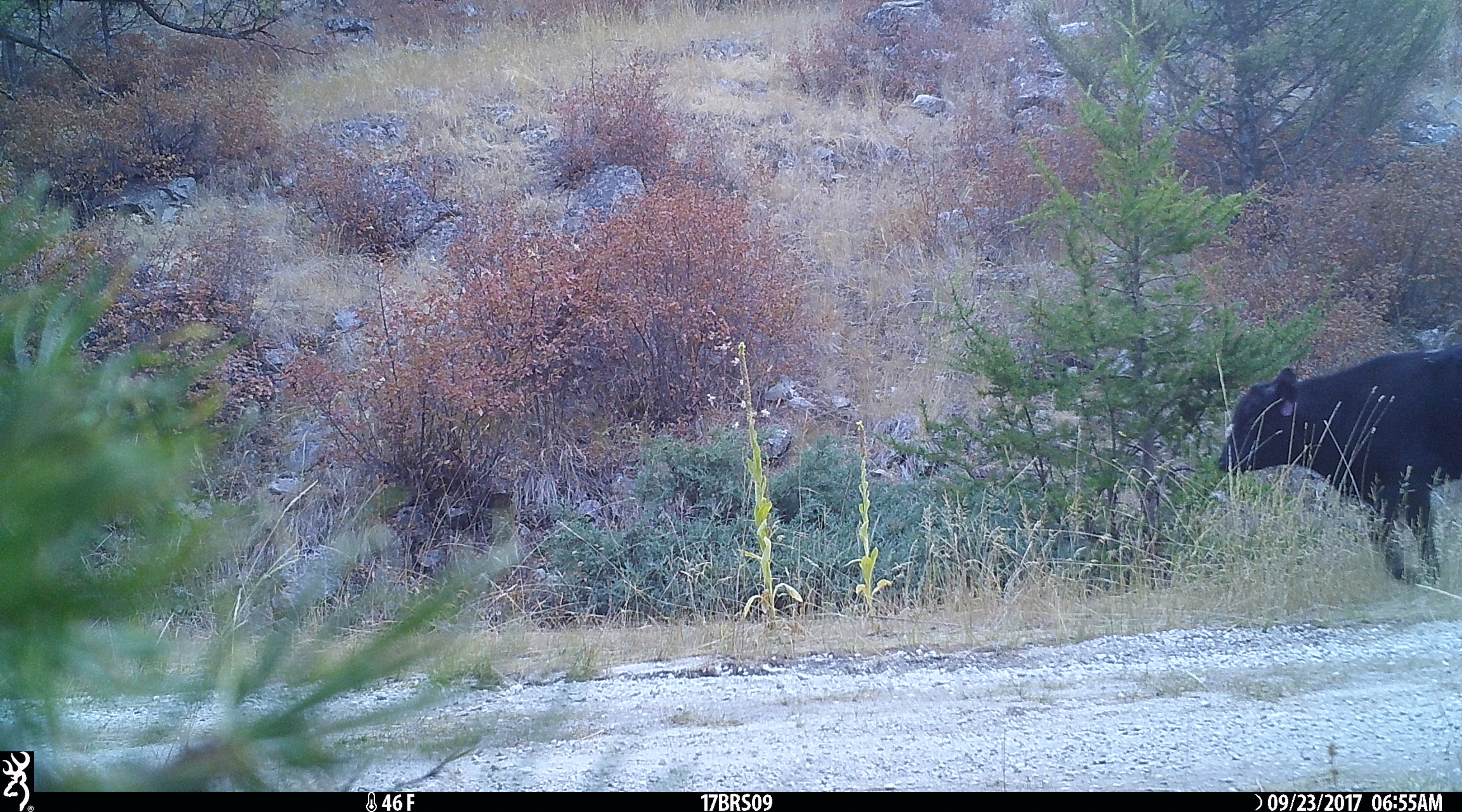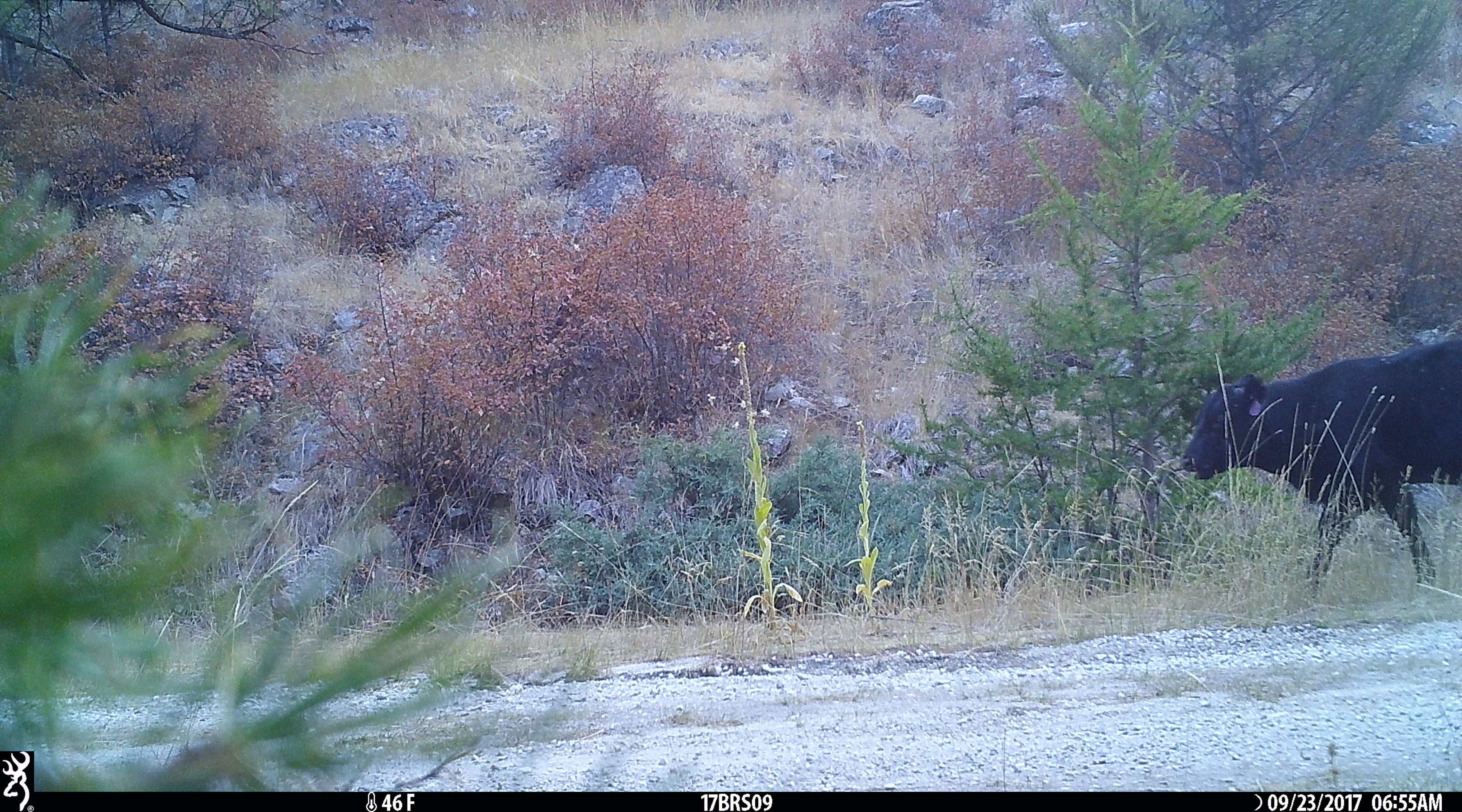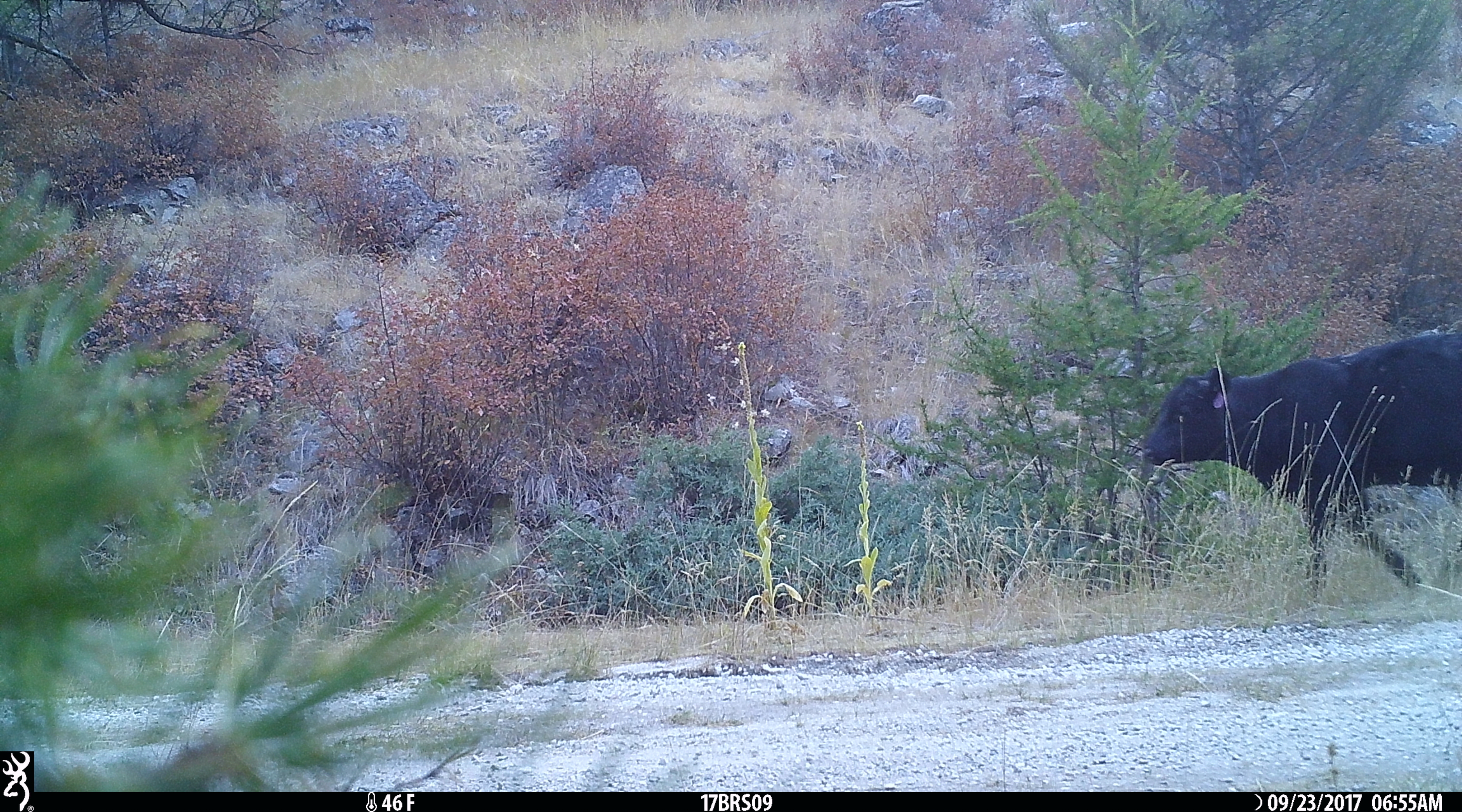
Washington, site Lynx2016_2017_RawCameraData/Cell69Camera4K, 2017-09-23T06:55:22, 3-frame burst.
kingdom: Animalia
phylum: Chordata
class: Mammalia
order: Artiodactyla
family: Bovidae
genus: Bos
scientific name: Bos taurus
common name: domestic cattle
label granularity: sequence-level